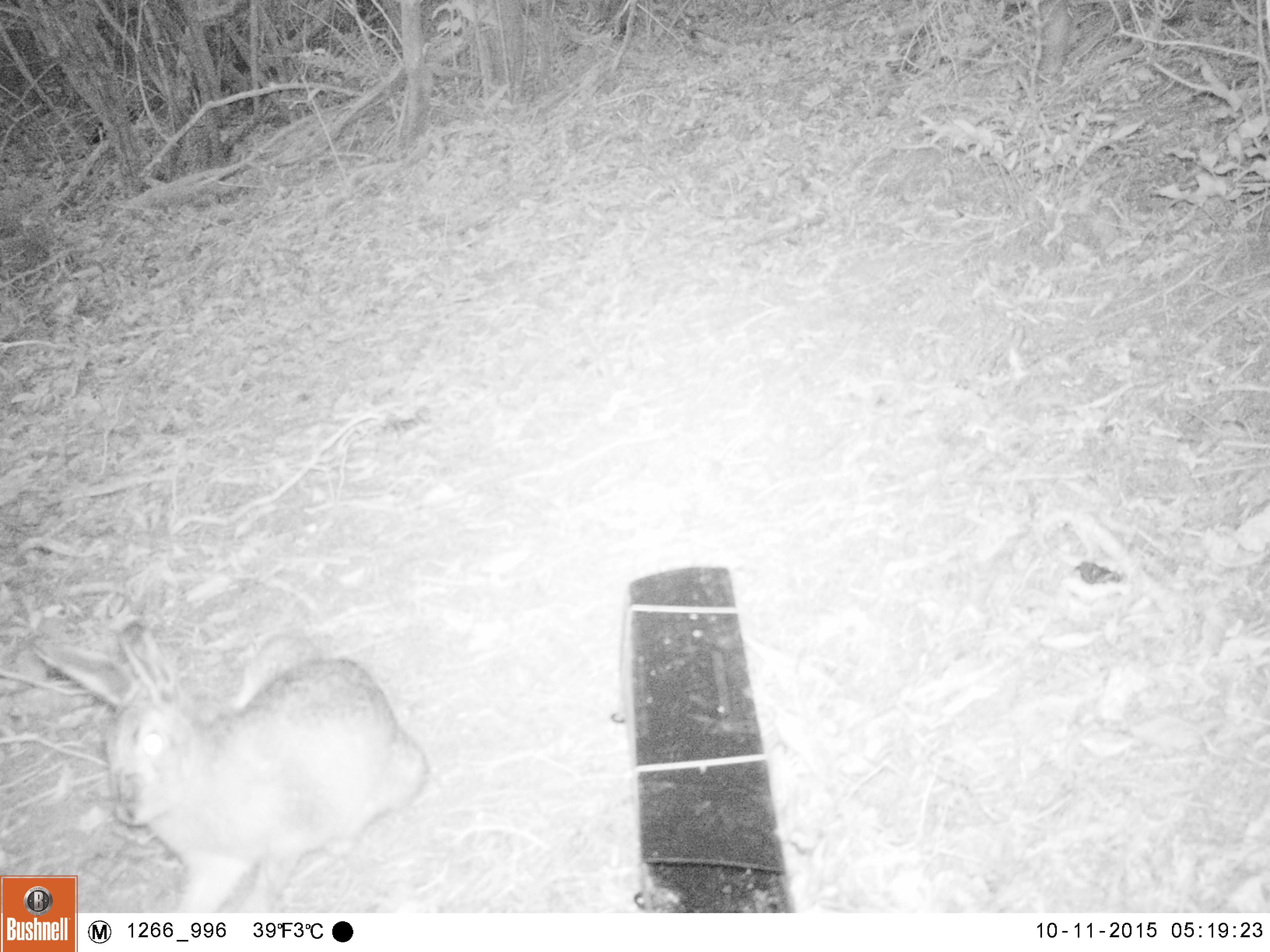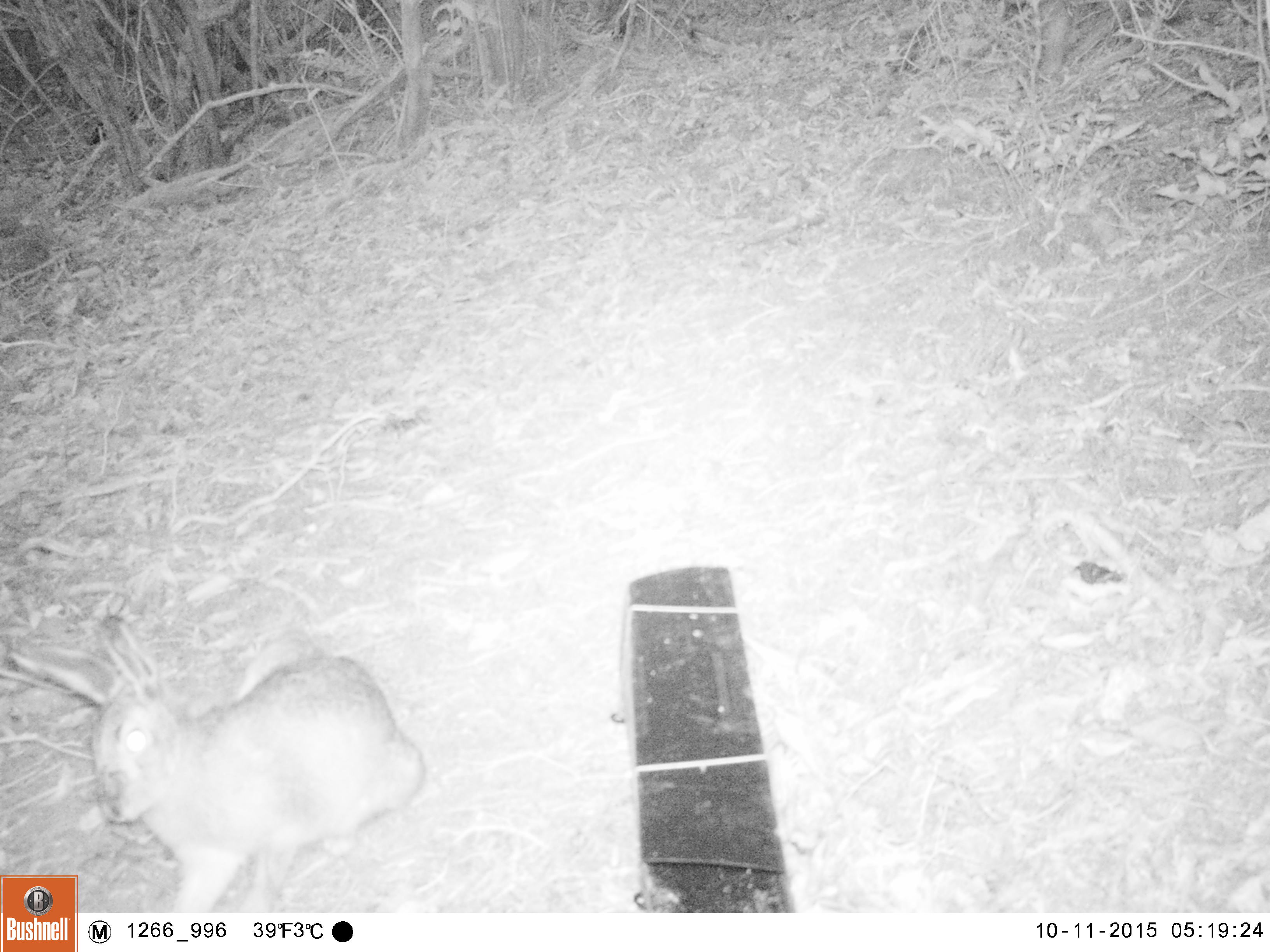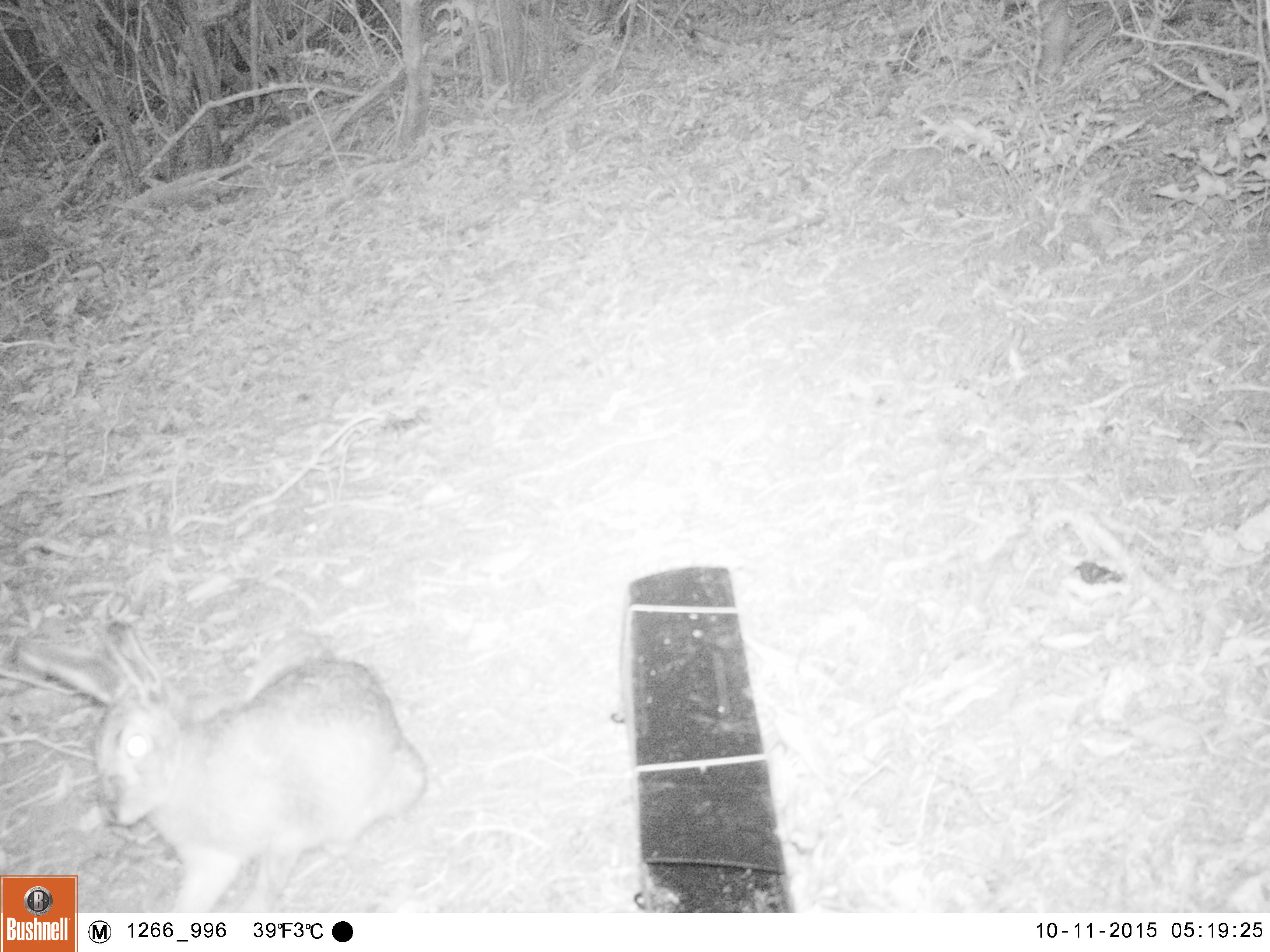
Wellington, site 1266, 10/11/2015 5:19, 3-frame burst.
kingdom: Animalia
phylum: Chordata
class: Mammalia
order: Lagomorpha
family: Leporidae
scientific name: Leporidae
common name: rabbit